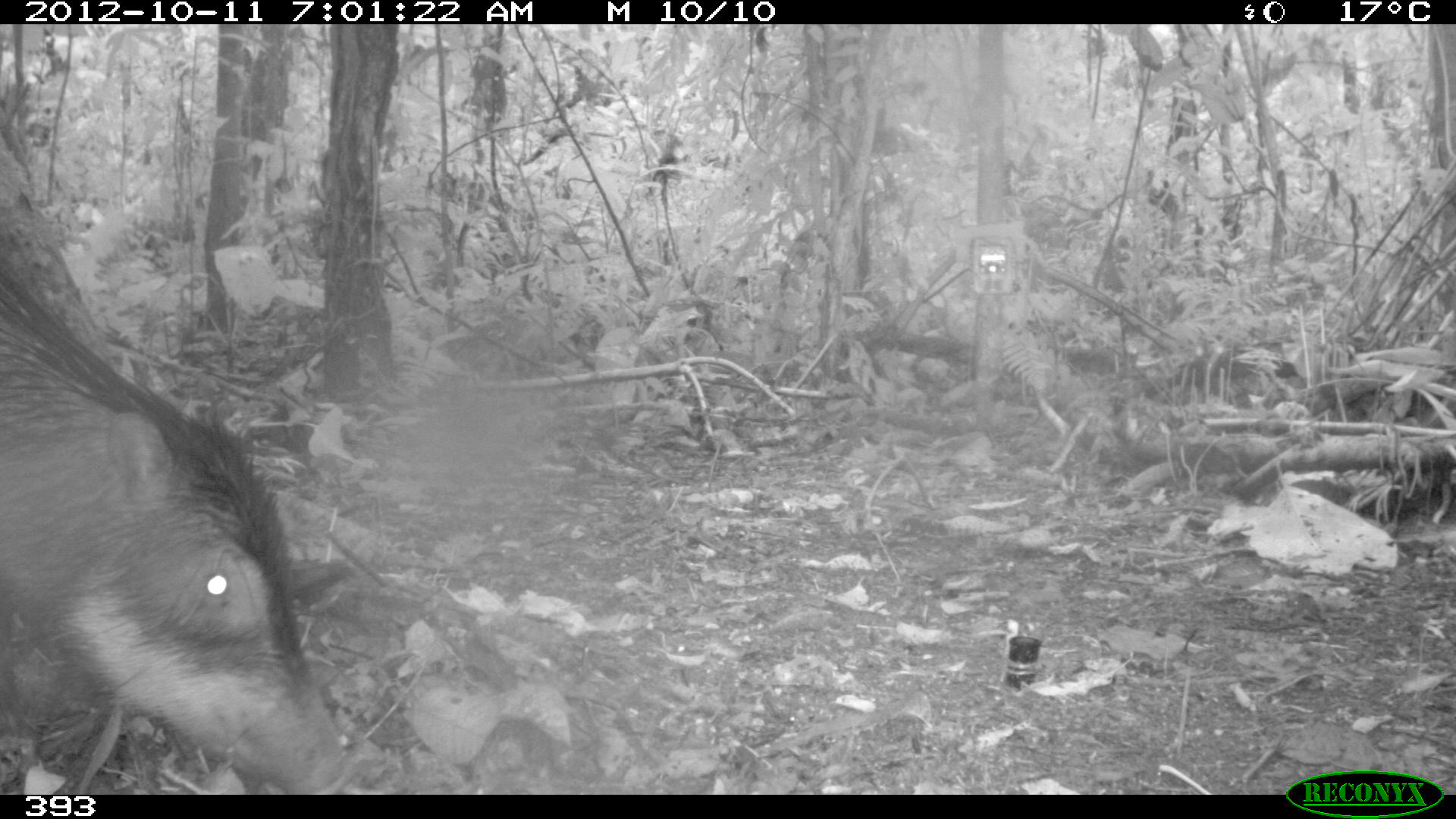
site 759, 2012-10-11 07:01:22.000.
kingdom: Animalia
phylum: Chordata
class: Mammalia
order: Artiodactyla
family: Tayassuidae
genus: Tayassu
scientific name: Tayassu pecari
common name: white-lipped peccary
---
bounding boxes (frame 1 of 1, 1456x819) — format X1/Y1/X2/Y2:
tayassu pecari: 0/258/355/793